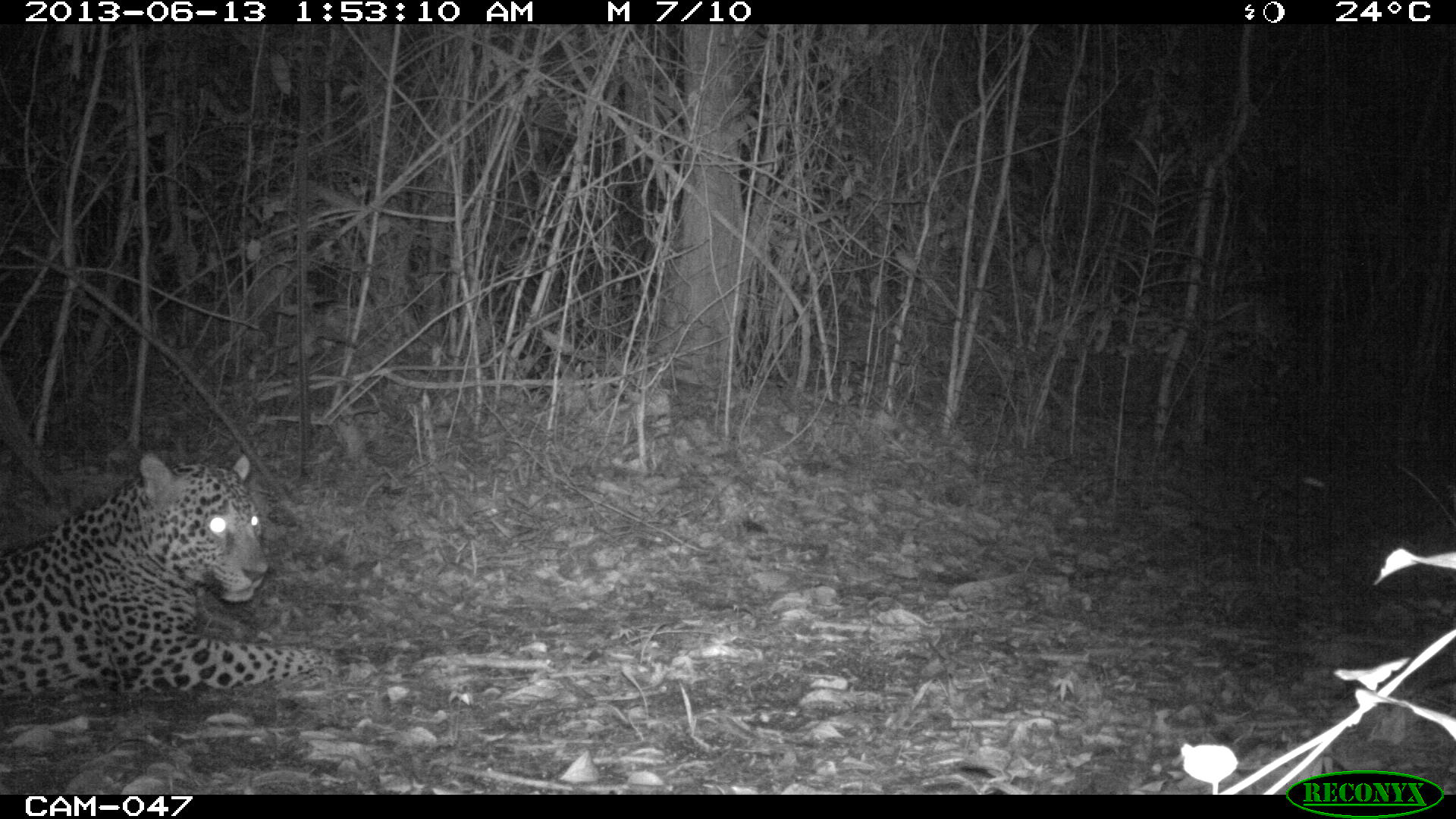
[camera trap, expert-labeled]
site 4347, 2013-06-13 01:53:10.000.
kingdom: Animalia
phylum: Chordata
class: Mammalia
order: Carnivora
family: Felidae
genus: Panthera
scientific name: Panthera onca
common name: jaguar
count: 1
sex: male